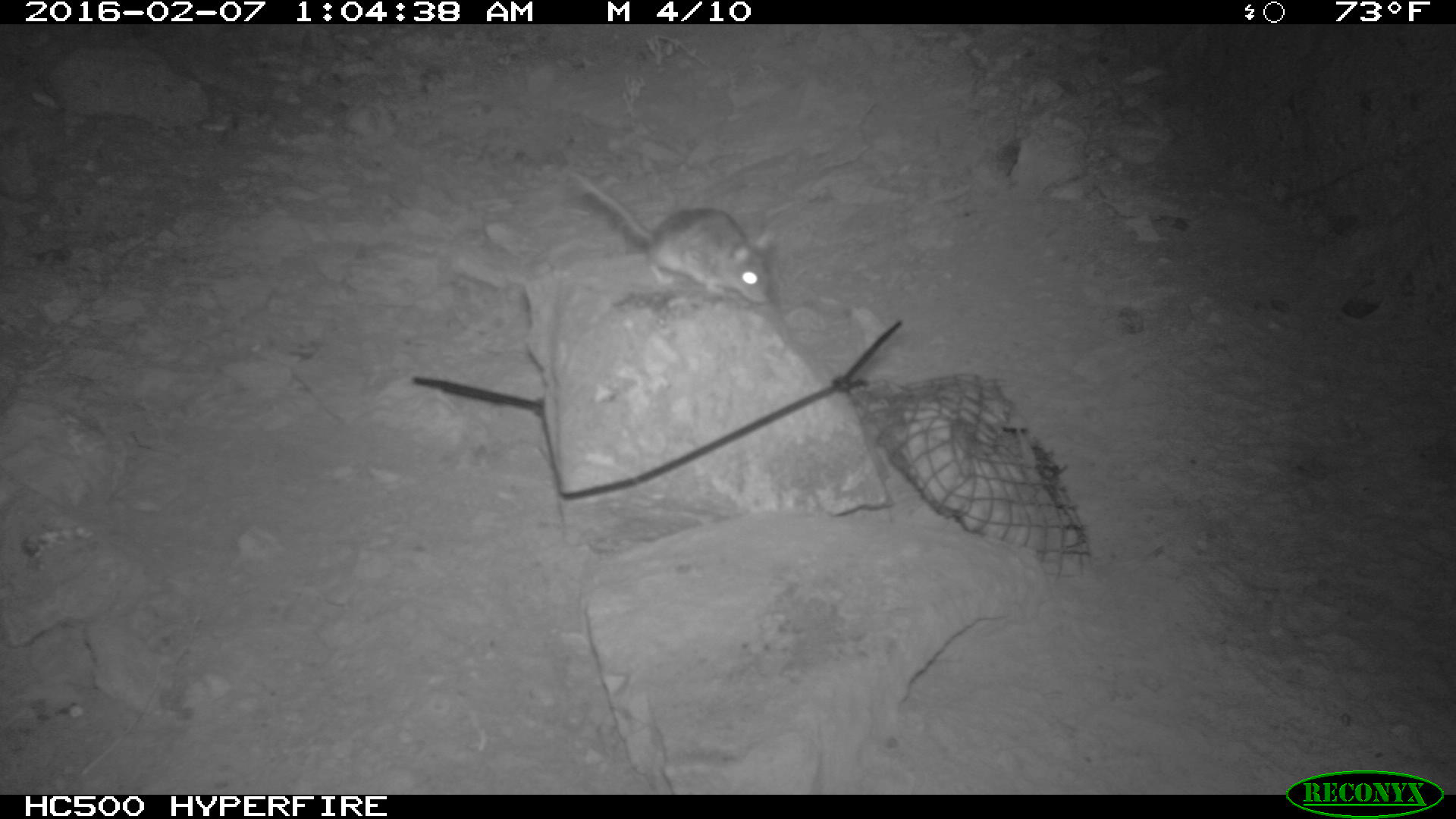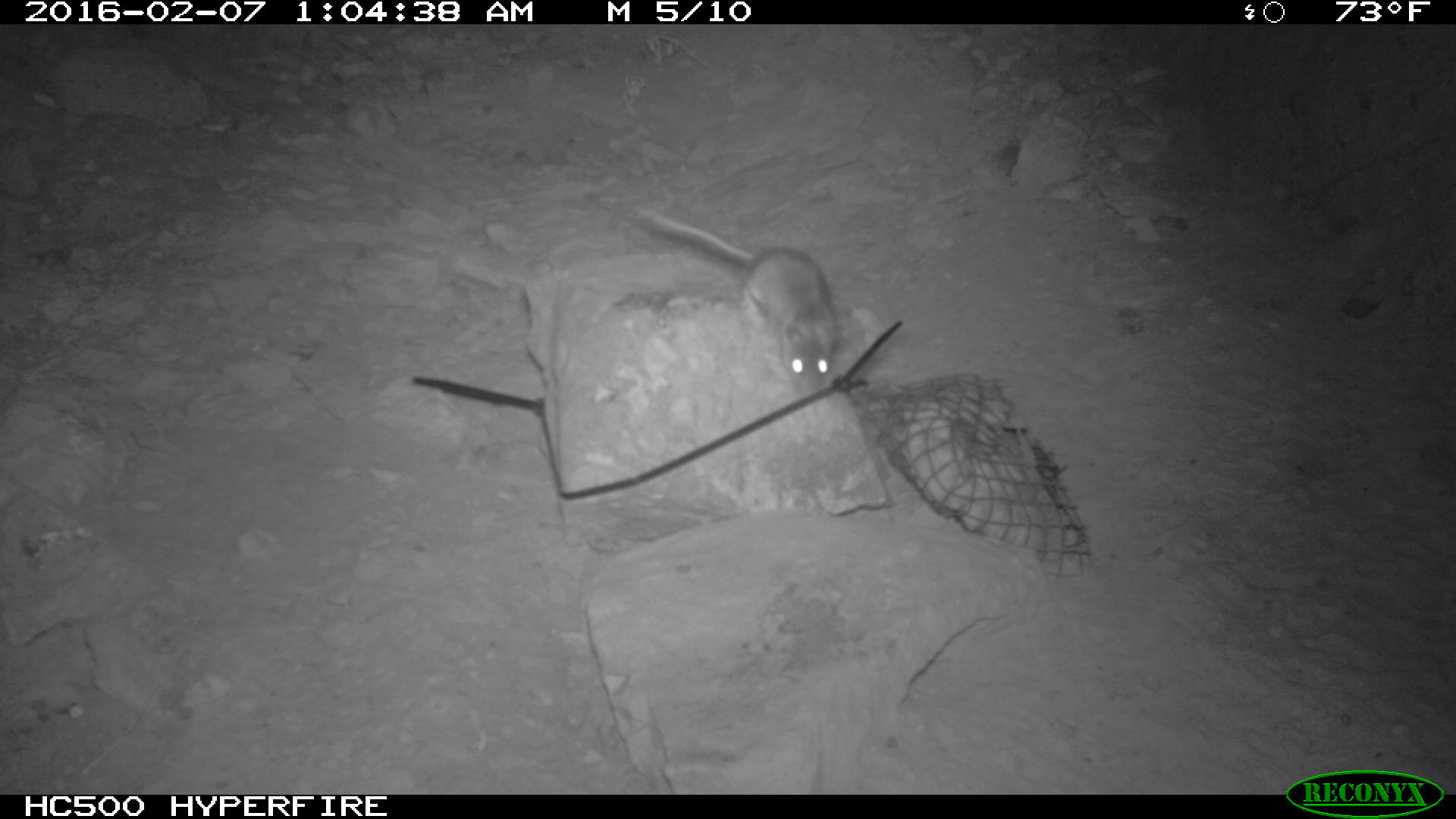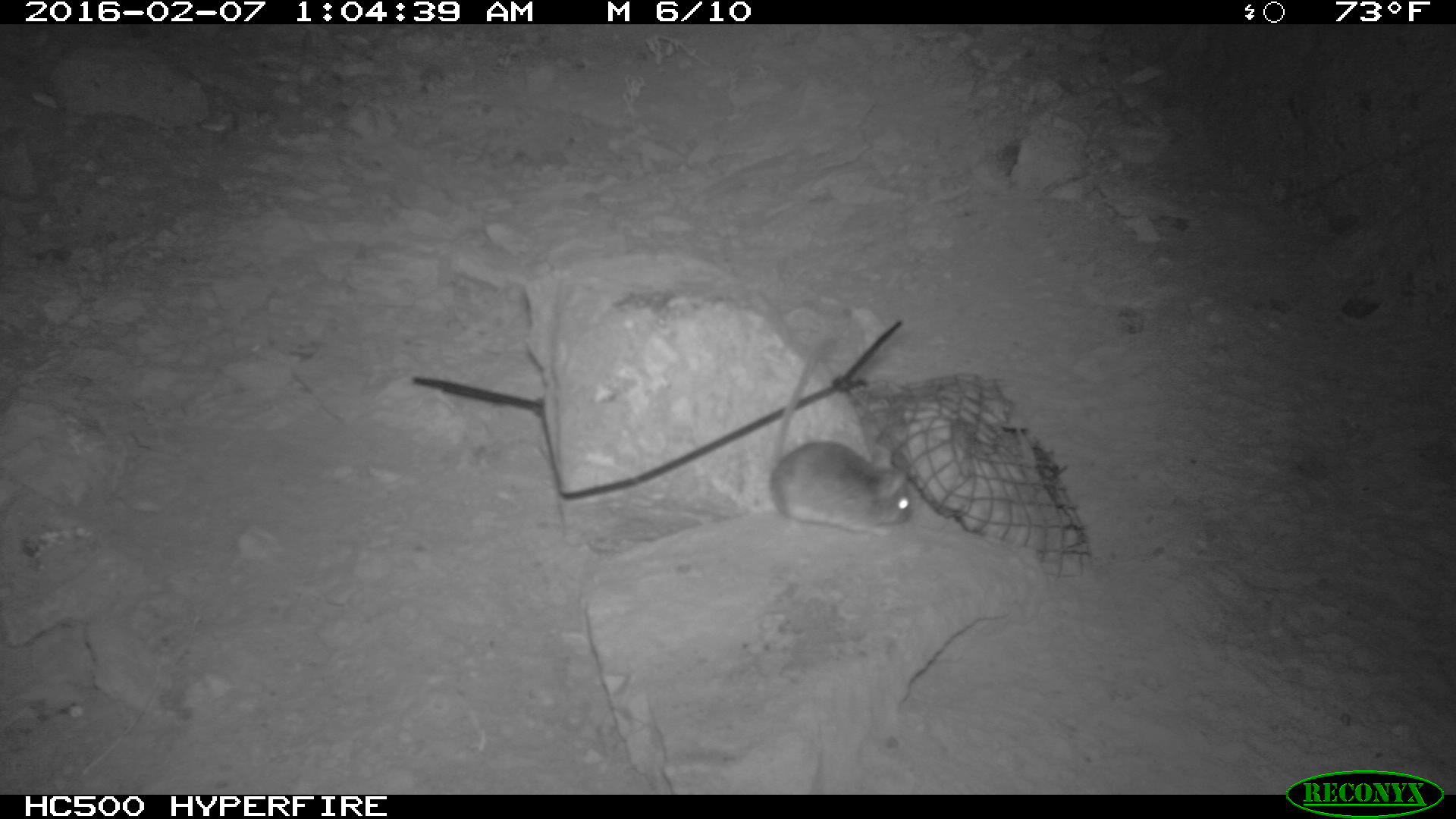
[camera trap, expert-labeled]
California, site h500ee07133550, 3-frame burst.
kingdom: Animalia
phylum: Chordata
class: Mammalia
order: Rodentia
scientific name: Rodentia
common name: rodent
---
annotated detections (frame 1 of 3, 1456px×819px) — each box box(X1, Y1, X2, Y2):
rodent: box(570, 171, 775, 308)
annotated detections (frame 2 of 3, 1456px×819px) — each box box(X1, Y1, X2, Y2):
rodent: box(640, 209, 834, 397)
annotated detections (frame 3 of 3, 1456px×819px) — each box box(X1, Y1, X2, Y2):
rodent: box(765, 327, 918, 537)